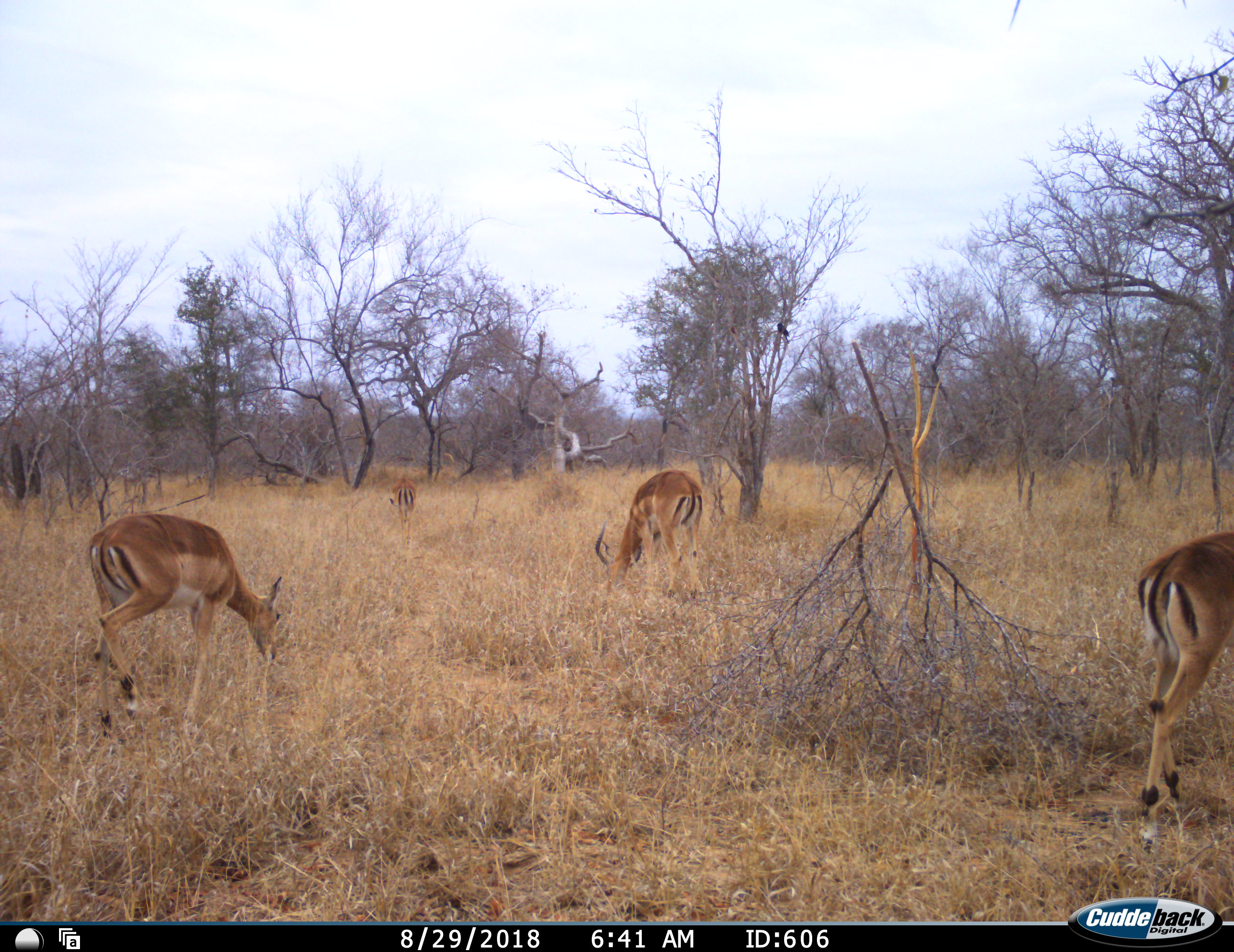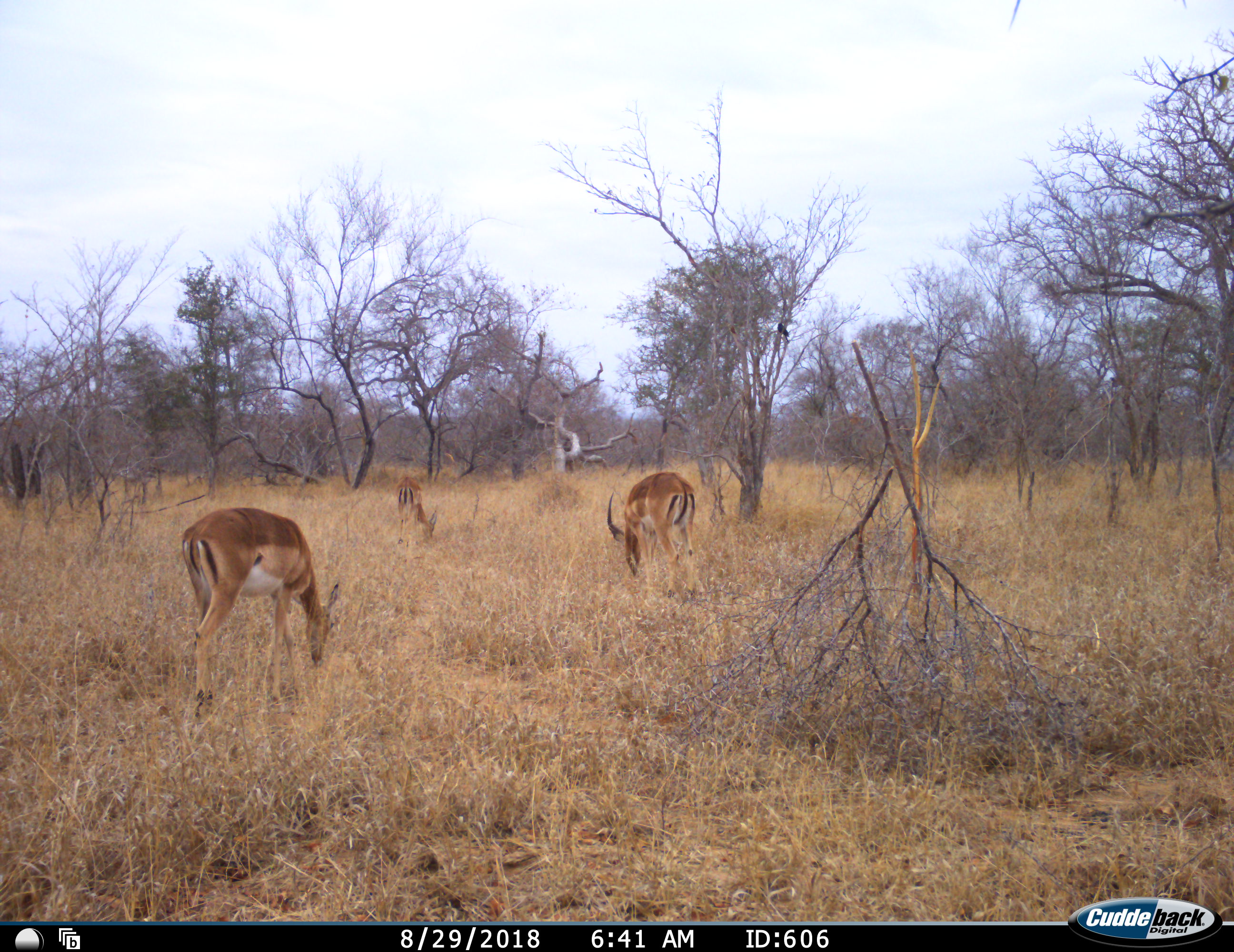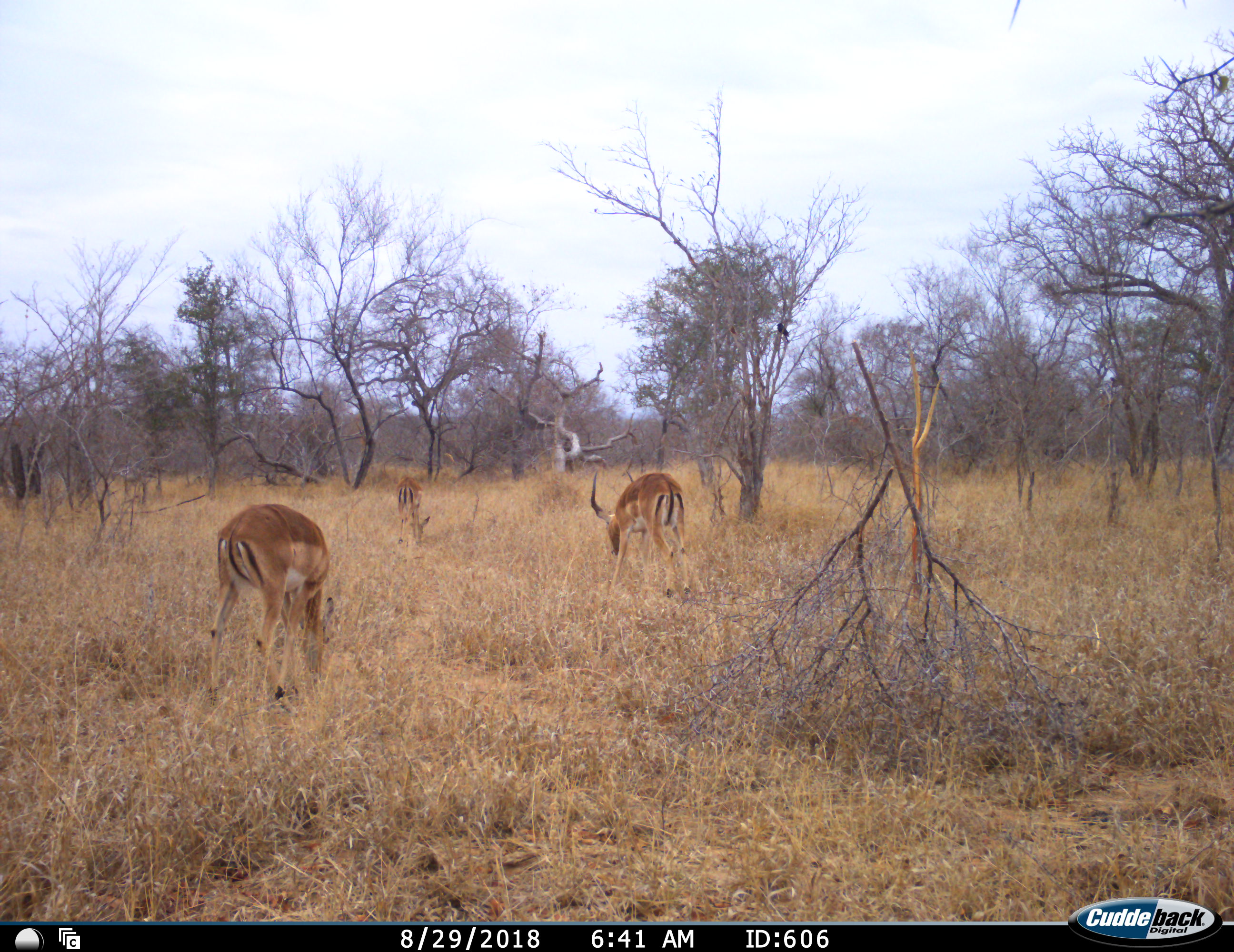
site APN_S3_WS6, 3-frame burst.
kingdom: Animalia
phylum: Chordata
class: Mammalia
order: Artiodactyla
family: Bovidae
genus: Aepyceros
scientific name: Aepyceros melampus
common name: impala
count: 4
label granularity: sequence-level